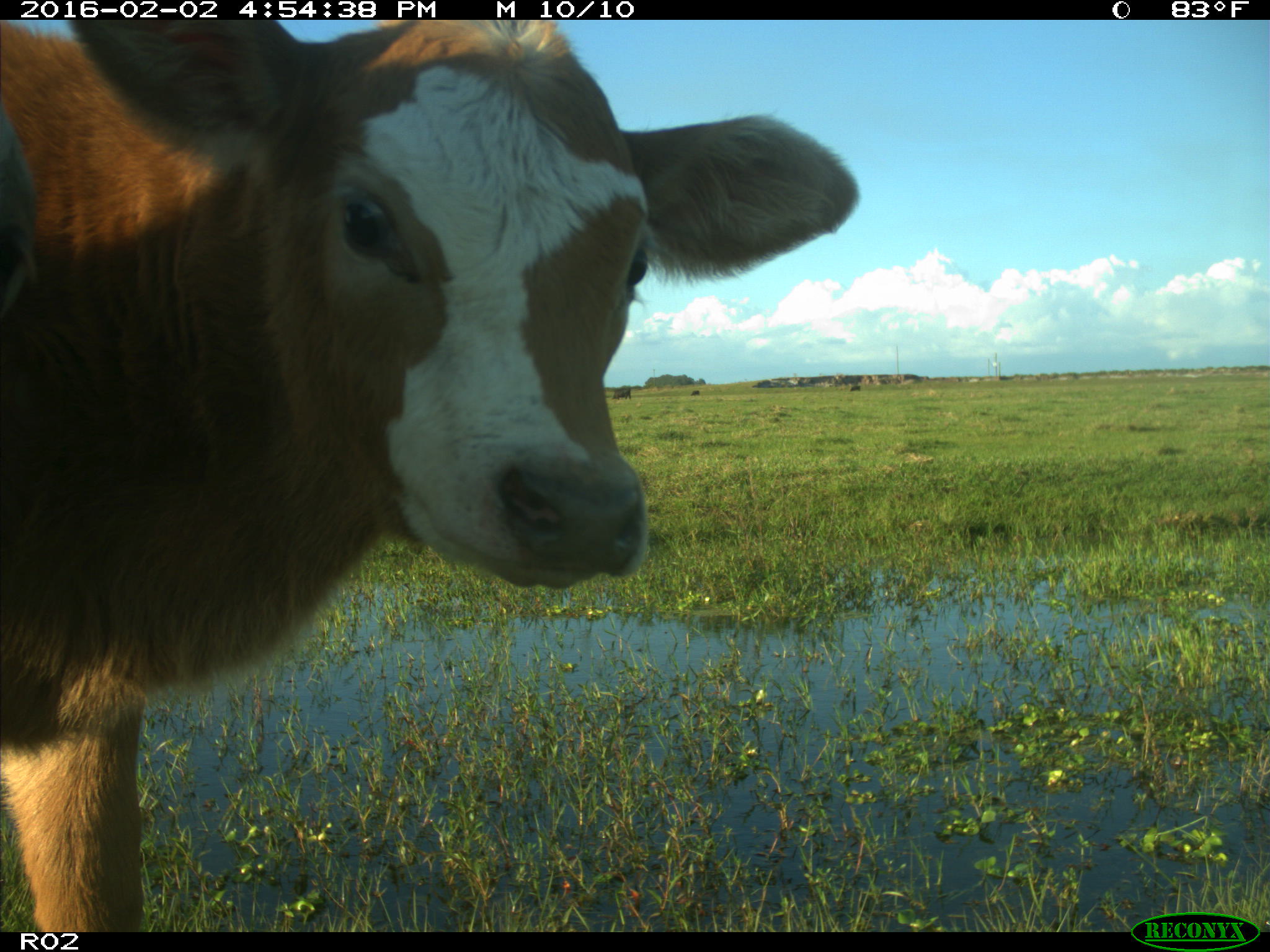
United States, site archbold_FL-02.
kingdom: Animalia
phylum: Chordata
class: Mammalia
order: Artiodactyla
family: Bovidae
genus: Bos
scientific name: Bos taurus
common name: domestic cow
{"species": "Bos taurus (domestic cow)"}